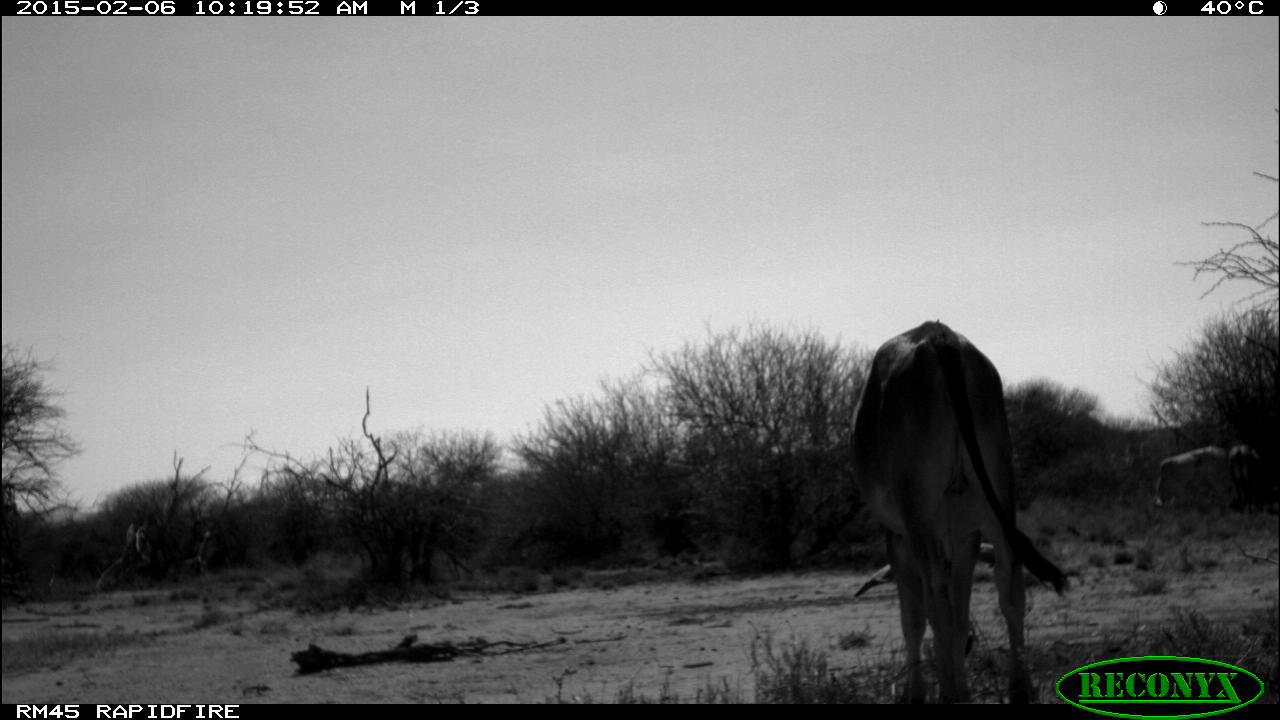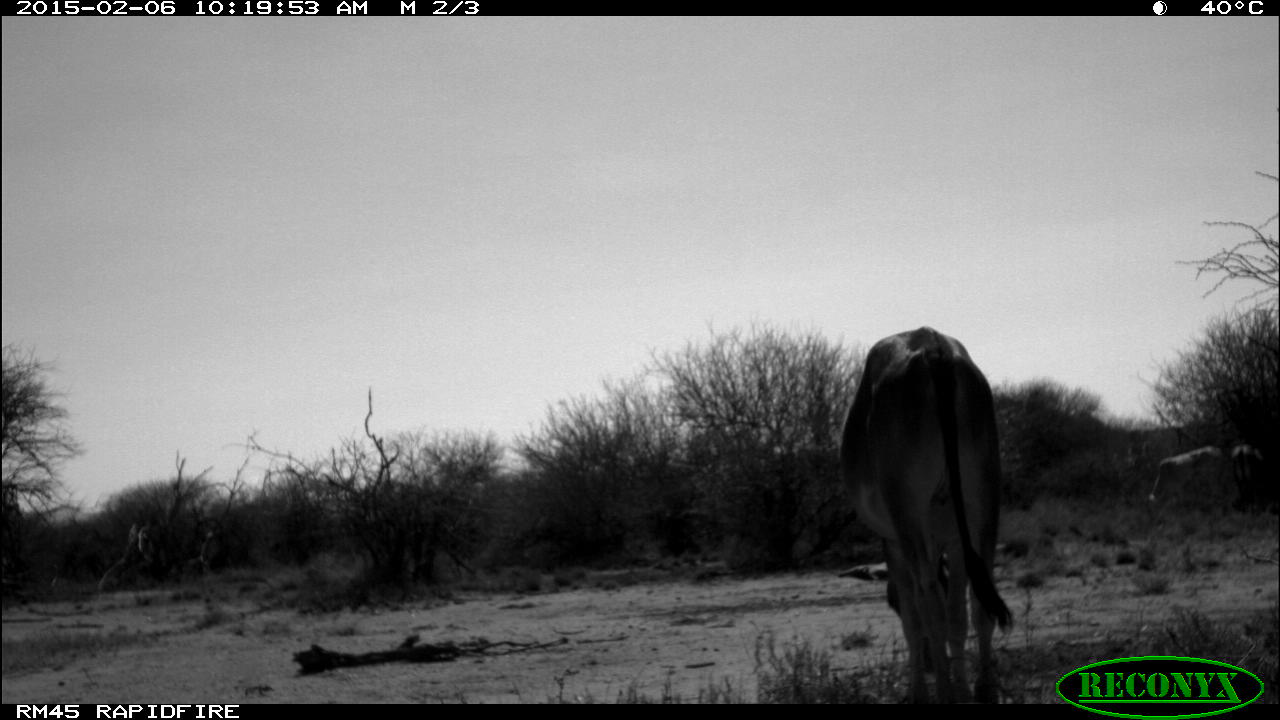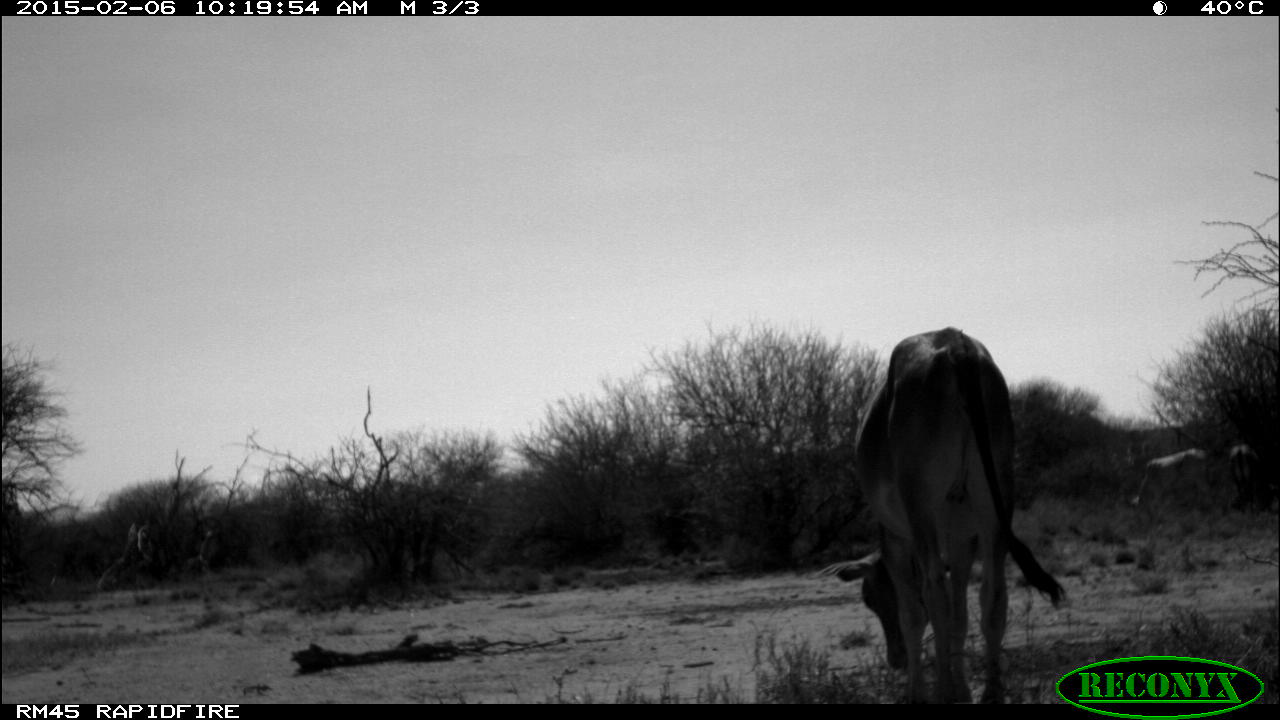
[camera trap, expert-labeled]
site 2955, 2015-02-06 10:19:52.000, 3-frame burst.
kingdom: Animalia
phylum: Chordata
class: Mammalia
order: Artiodactyla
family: Bovidae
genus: Bos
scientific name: Bos taurus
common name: domestic cattle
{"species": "Bos taurus (domestic cattle)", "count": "6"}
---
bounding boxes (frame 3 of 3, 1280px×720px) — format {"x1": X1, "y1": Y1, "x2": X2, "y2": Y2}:
bos taurus: {"x1": 809, "y1": 328, "x2": 1067, "y2": 704}; {"x1": 1130, "y1": 448, "x2": 1210, "y2": 526}; {"x1": 1226, "y1": 443, "x2": 1261, "y2": 511}